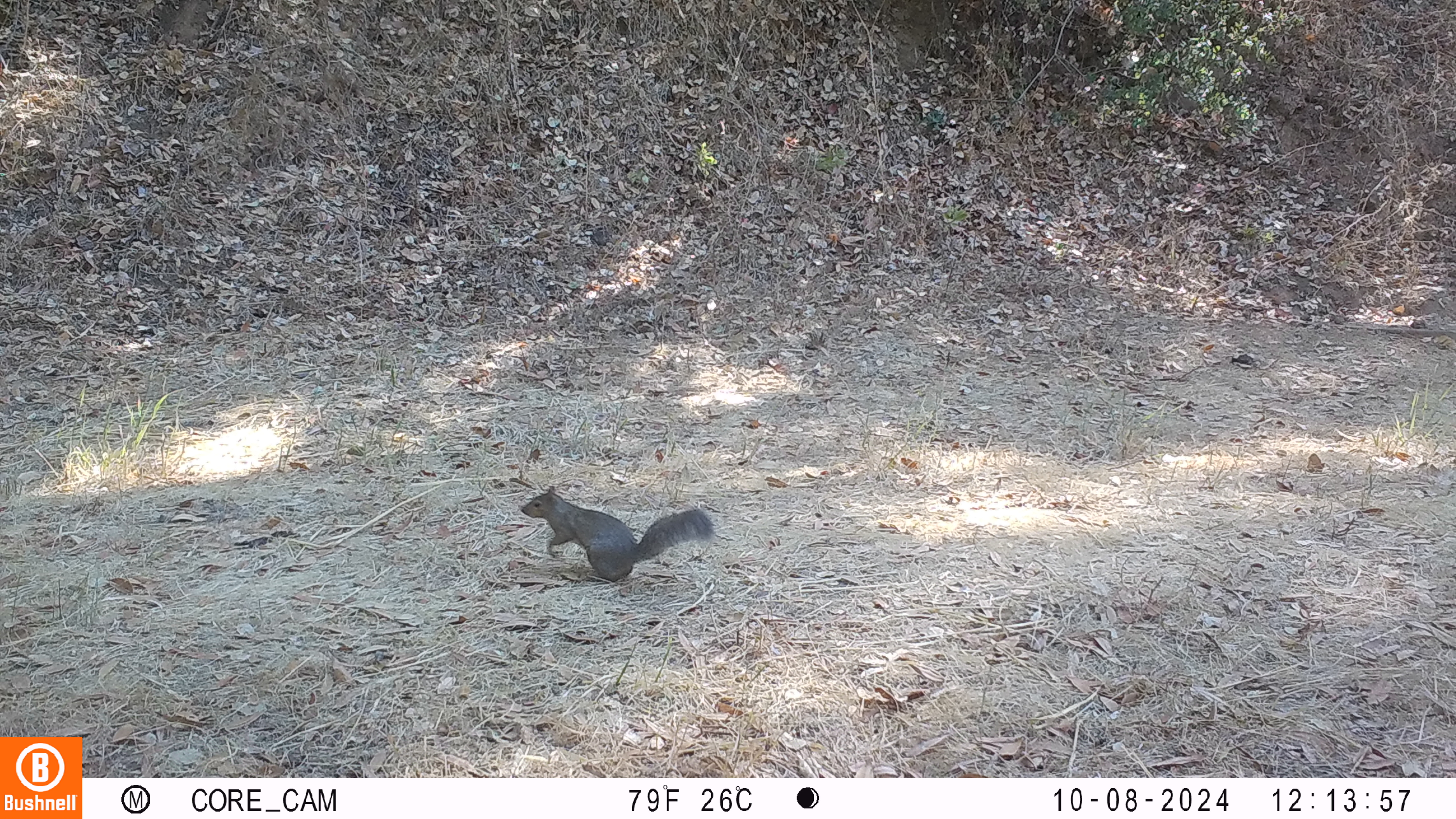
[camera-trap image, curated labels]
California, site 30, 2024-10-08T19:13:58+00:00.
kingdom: Animalia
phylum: Chordata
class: Mammalia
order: Rodentia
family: Sciuridae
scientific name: Sciuridae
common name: squirrel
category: unknown squirrel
Unknown squirrel (squirrel) (Sciuridae).